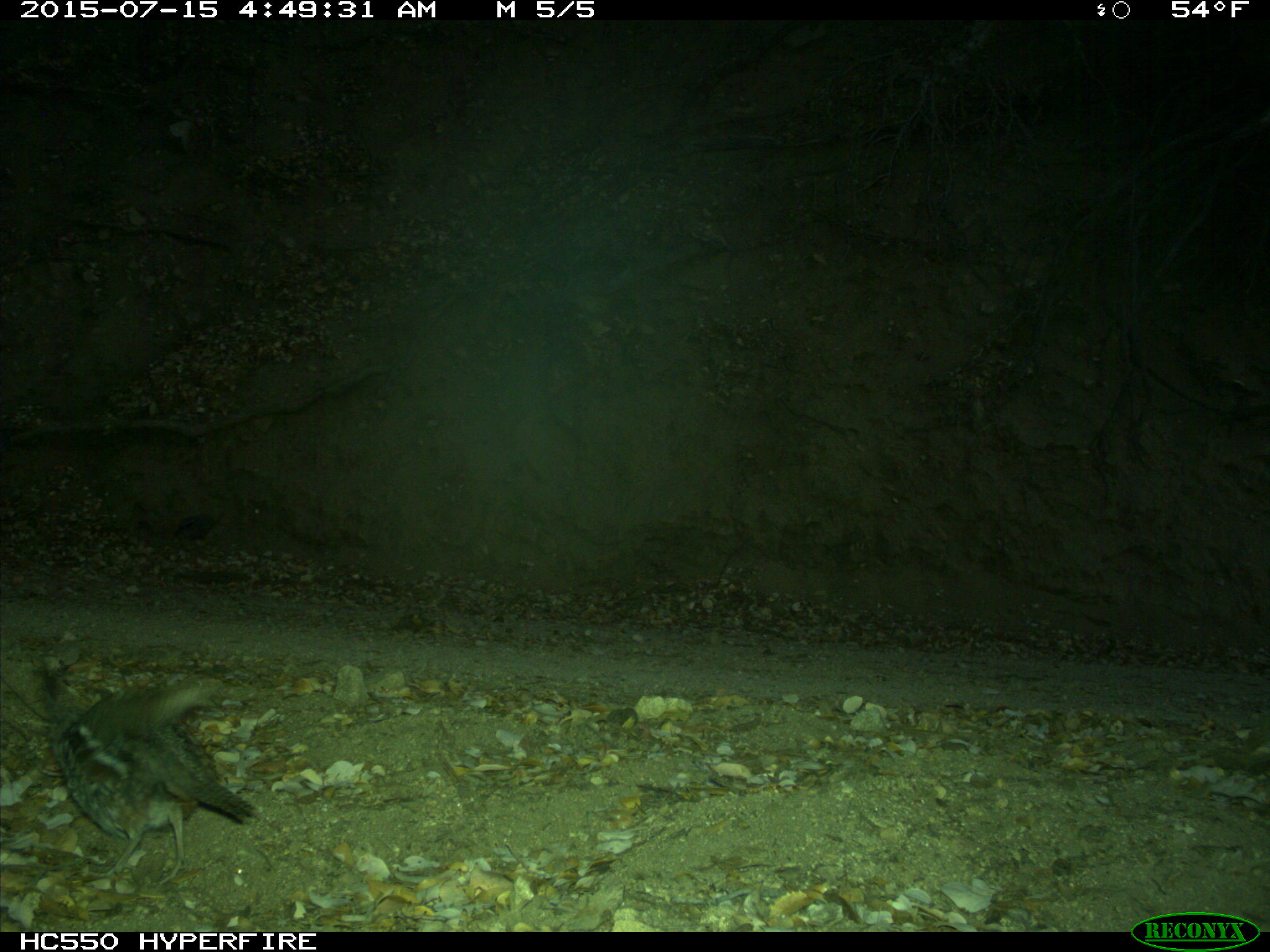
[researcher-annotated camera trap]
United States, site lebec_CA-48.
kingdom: Animalia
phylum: Chordata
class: Aves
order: Galliformes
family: Odontophoridae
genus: Callipepla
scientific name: Callipepla californica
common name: california quail